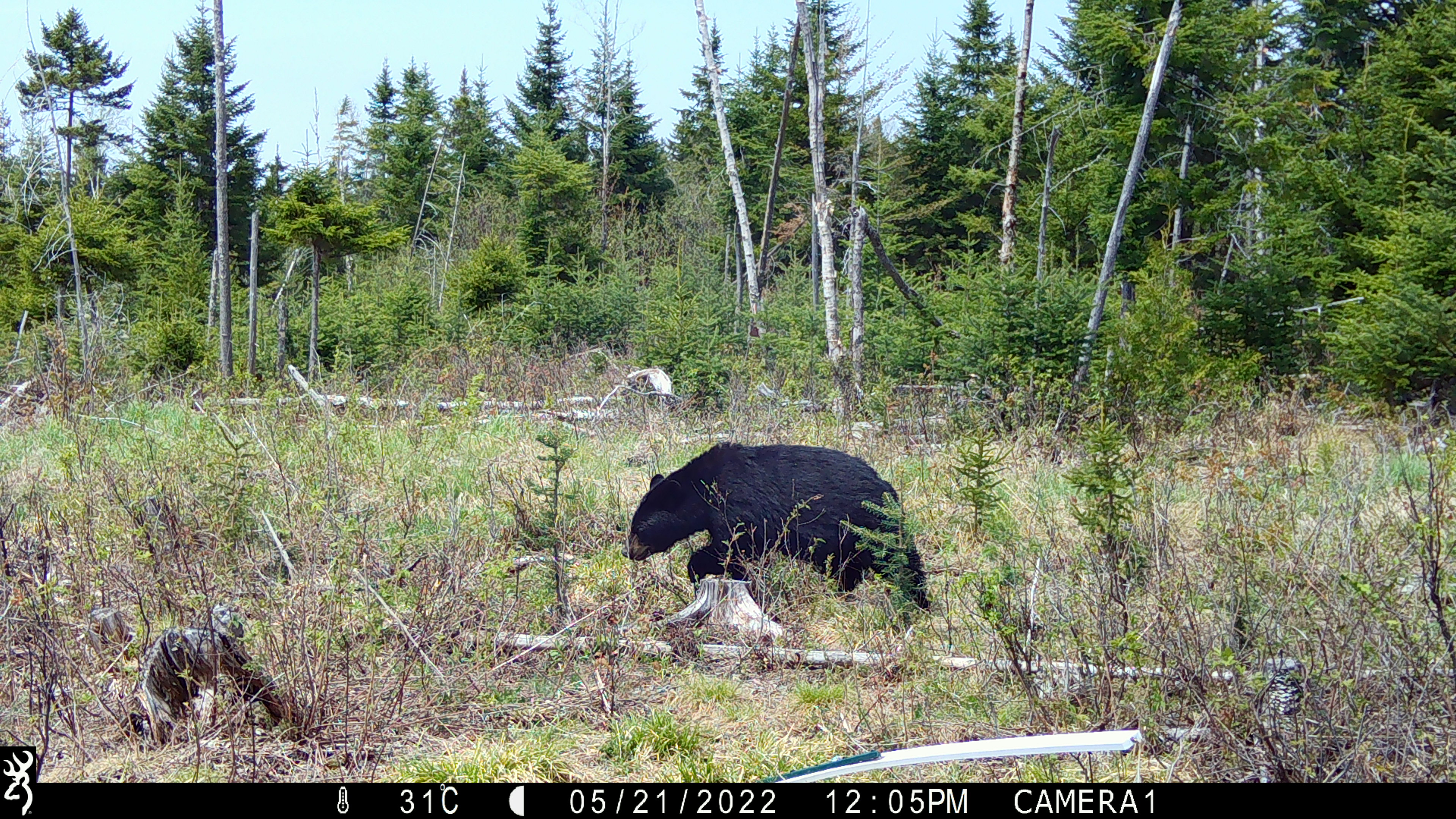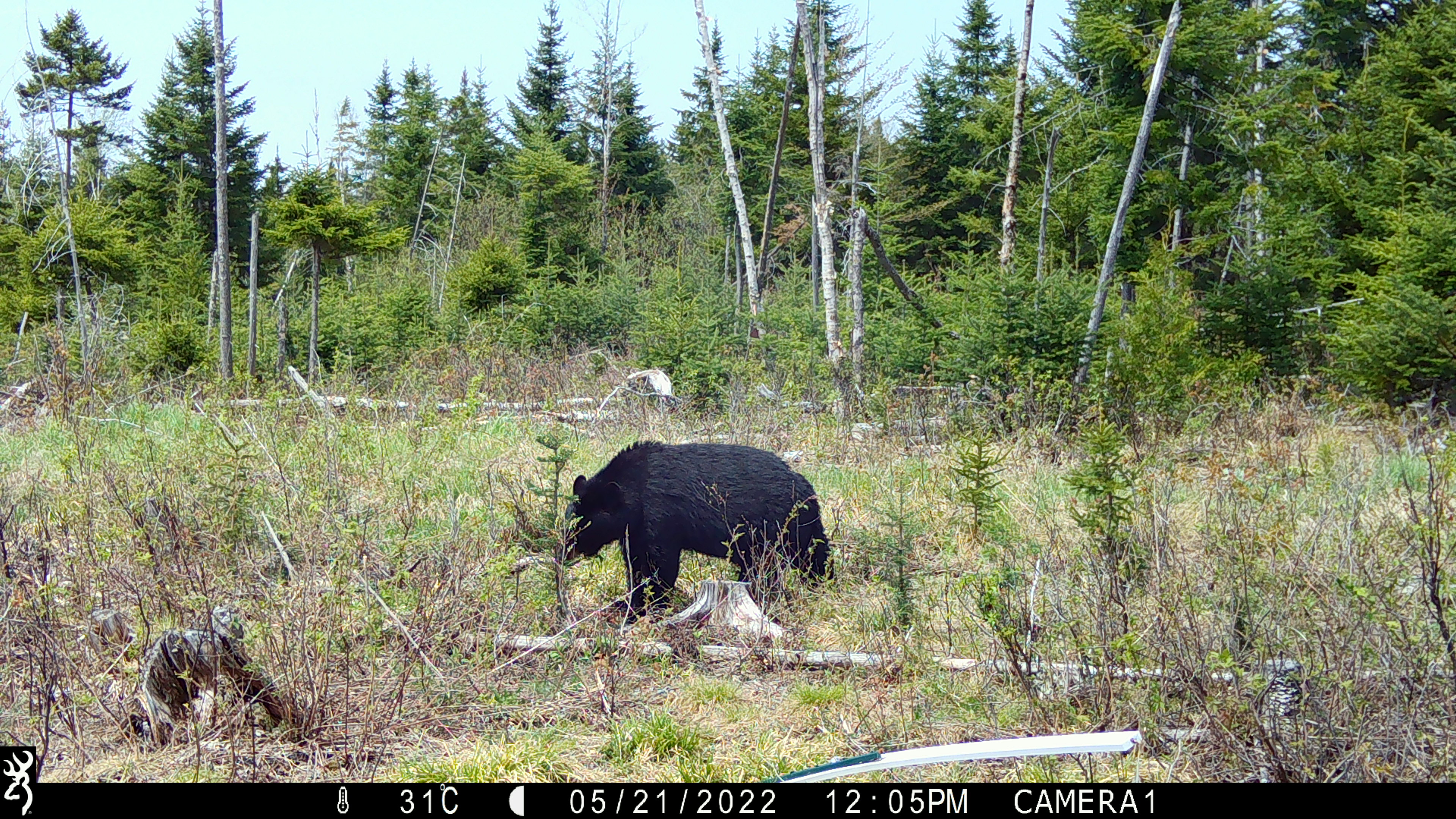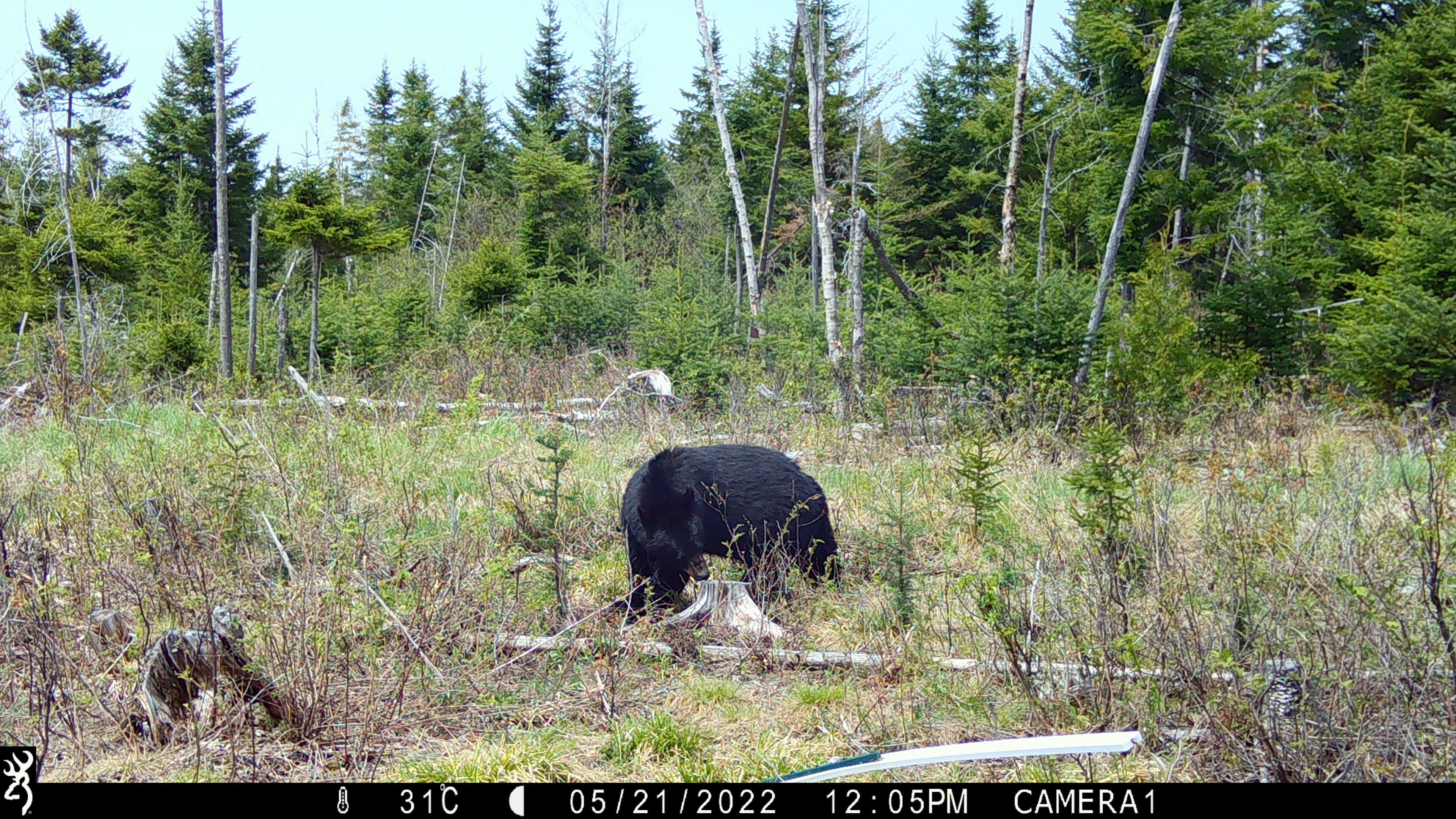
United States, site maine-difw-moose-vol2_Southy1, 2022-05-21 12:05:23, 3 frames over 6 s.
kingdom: Animalia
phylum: Chordata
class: Mammalia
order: Carnivora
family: Ursidae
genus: Ursus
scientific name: Ursus americanus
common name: black bear